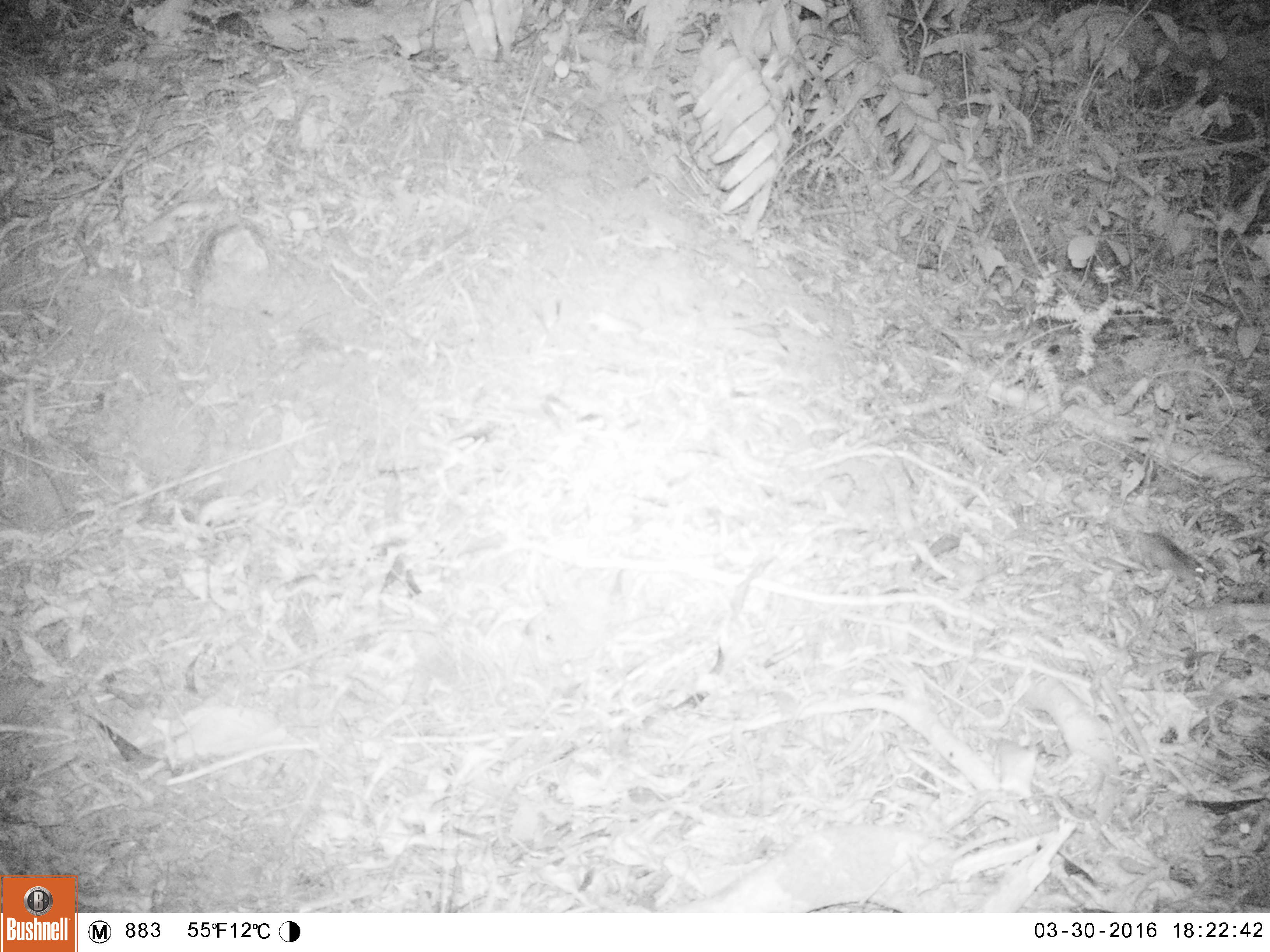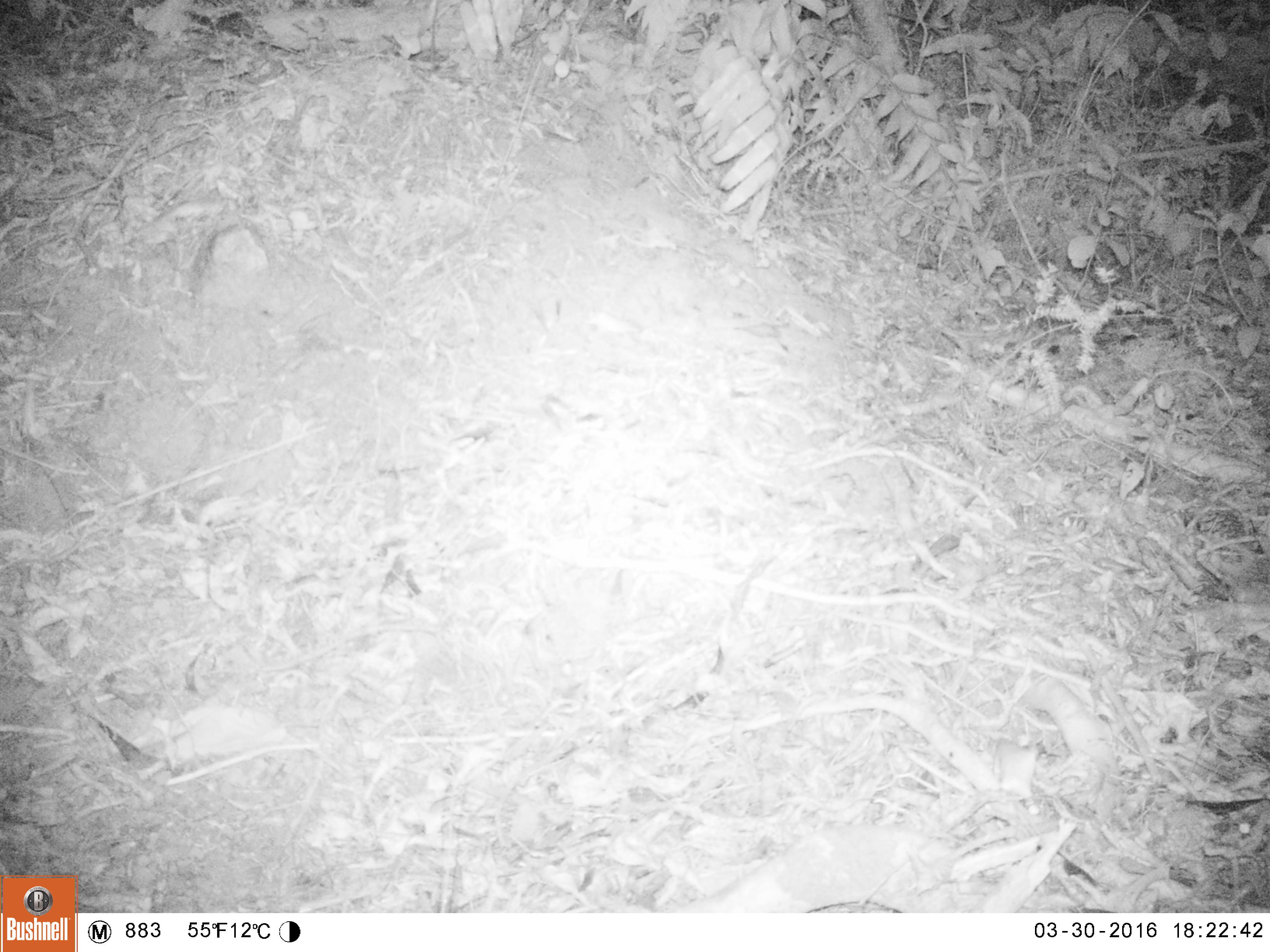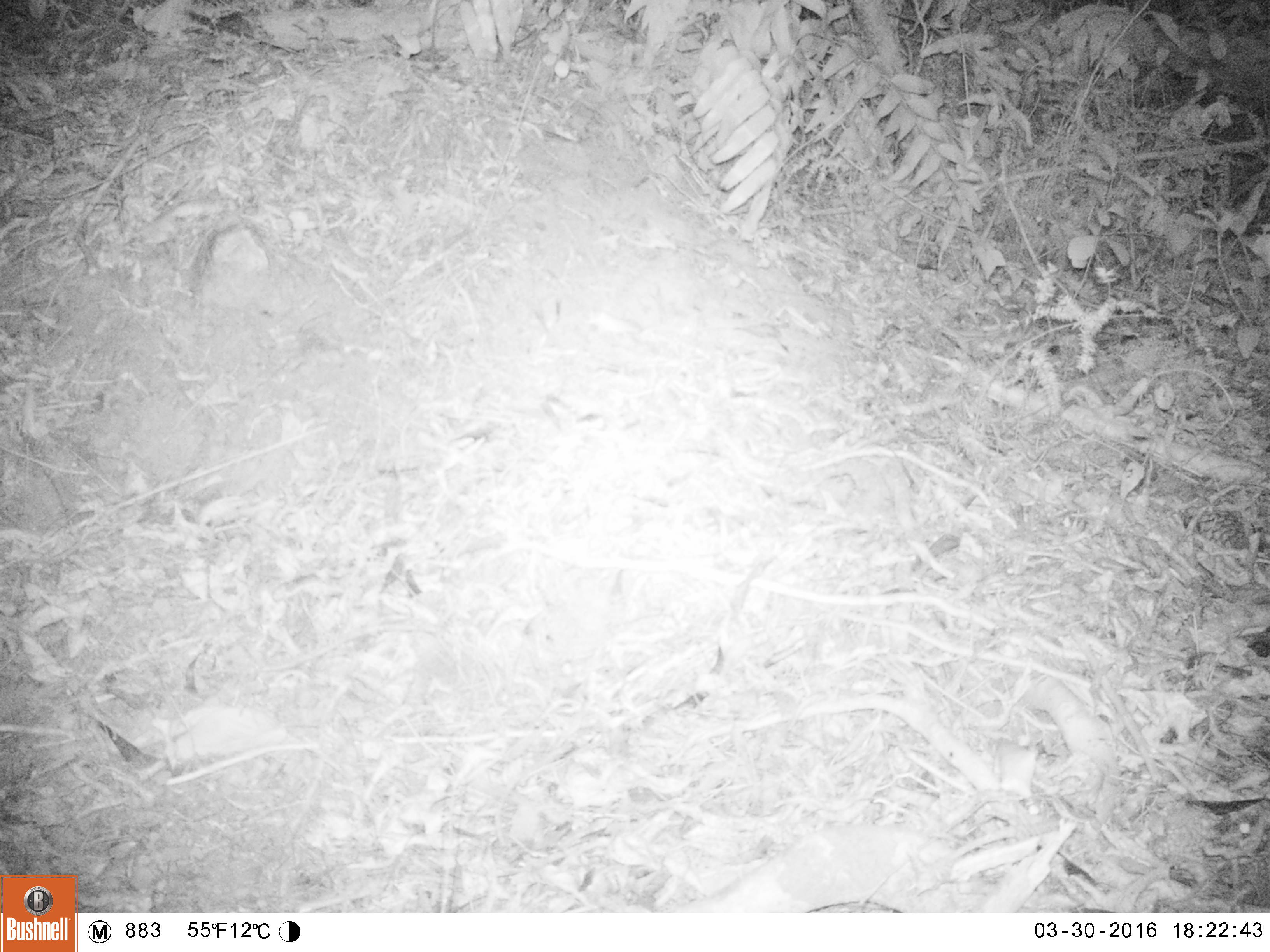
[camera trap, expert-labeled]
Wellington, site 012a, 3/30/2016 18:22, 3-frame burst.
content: unidentified animal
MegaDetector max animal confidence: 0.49